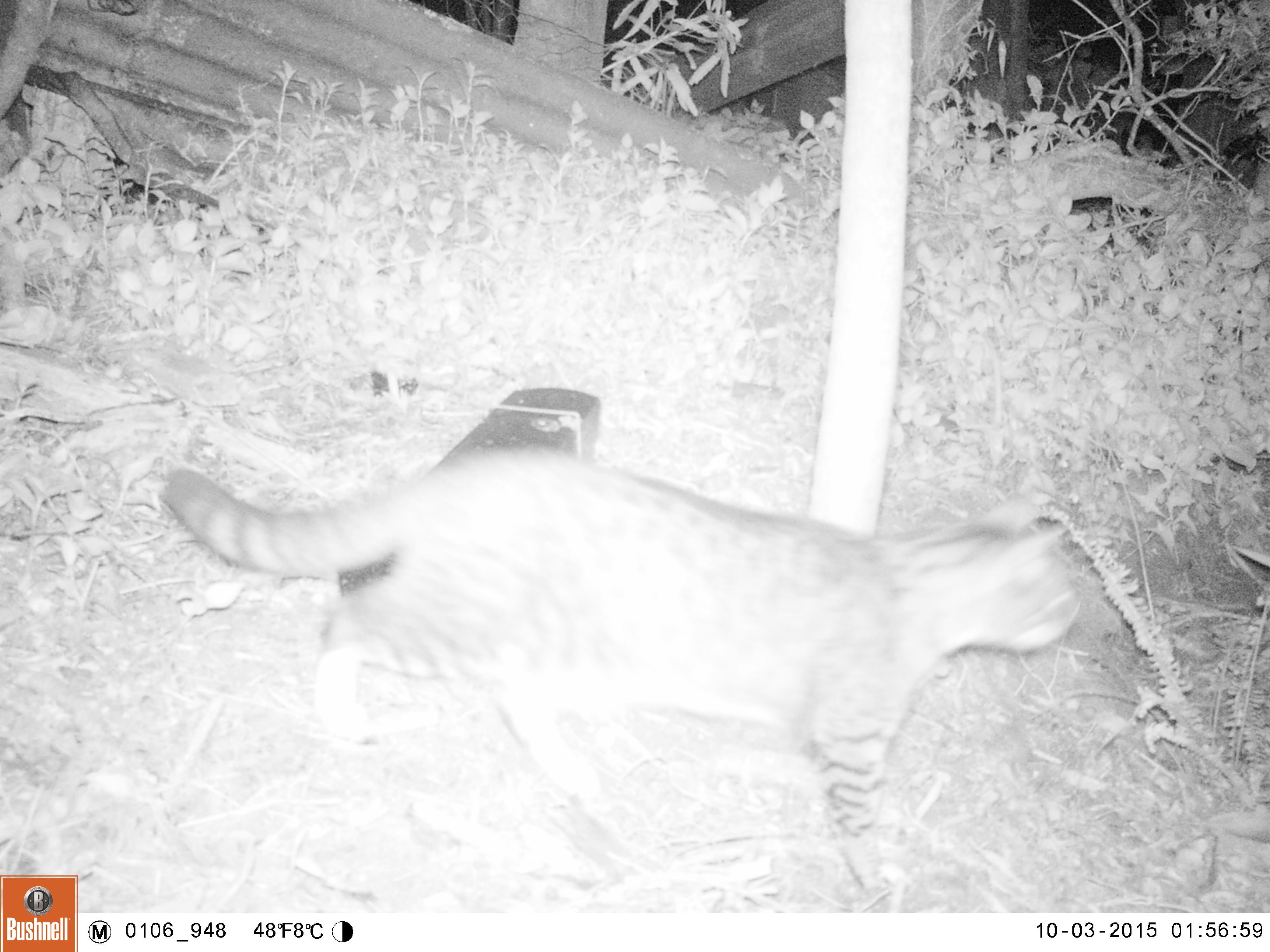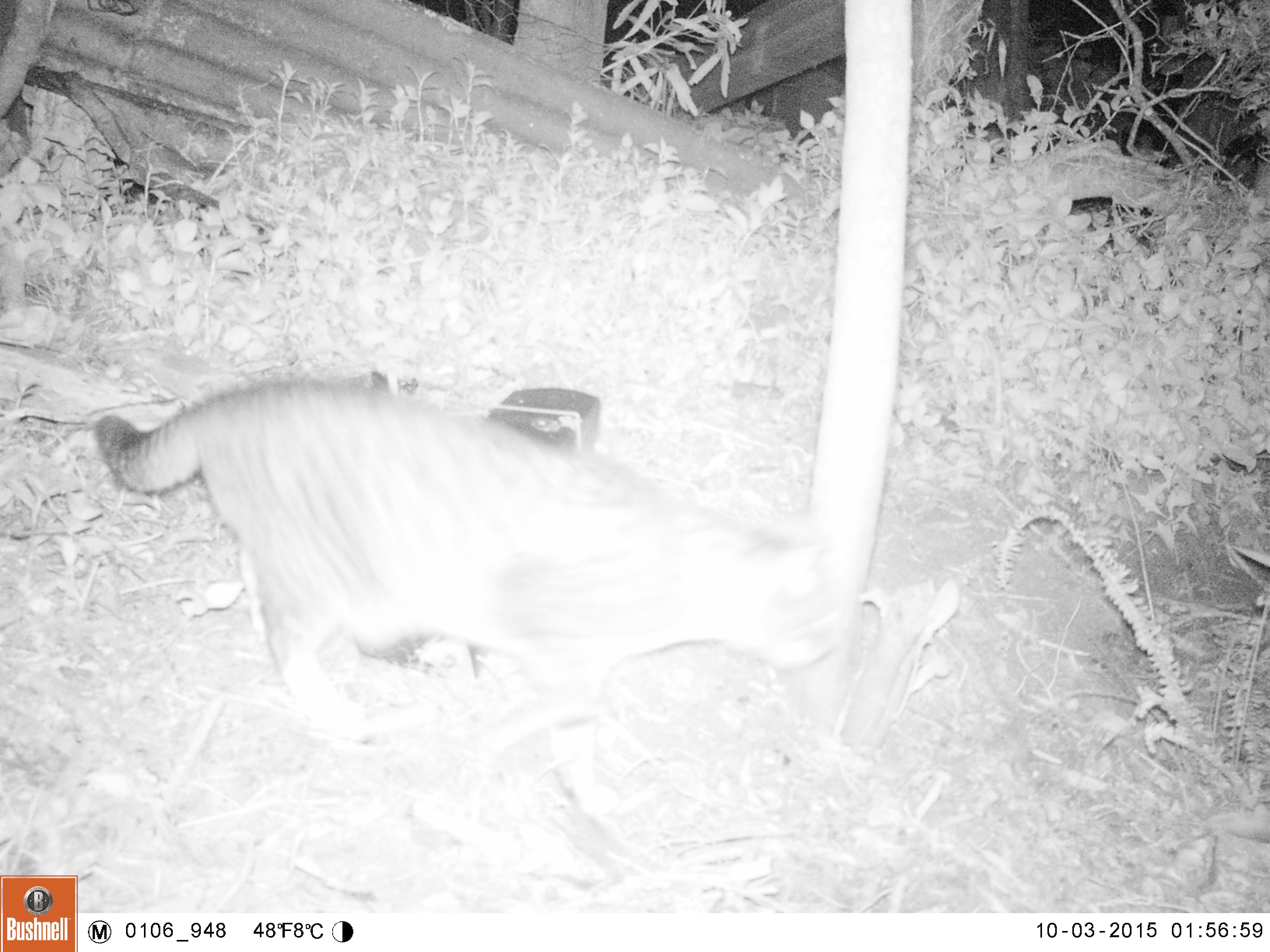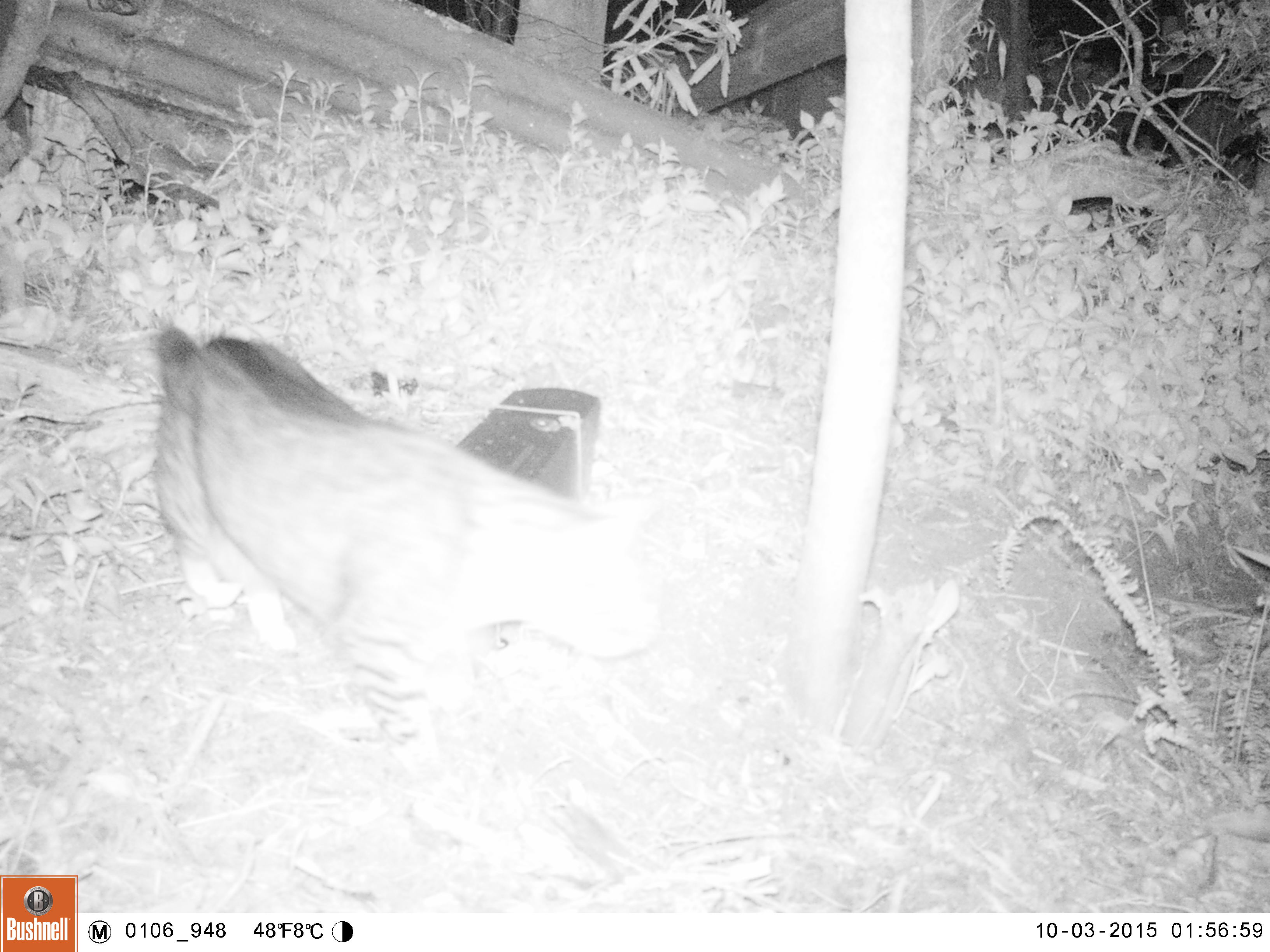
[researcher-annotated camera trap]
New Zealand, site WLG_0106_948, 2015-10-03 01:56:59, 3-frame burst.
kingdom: Animalia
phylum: Chordata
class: Mammalia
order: Carnivora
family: Felidae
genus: Felis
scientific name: Felis catus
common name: domestic cat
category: cat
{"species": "cat (domestic cat) (Felis catus)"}